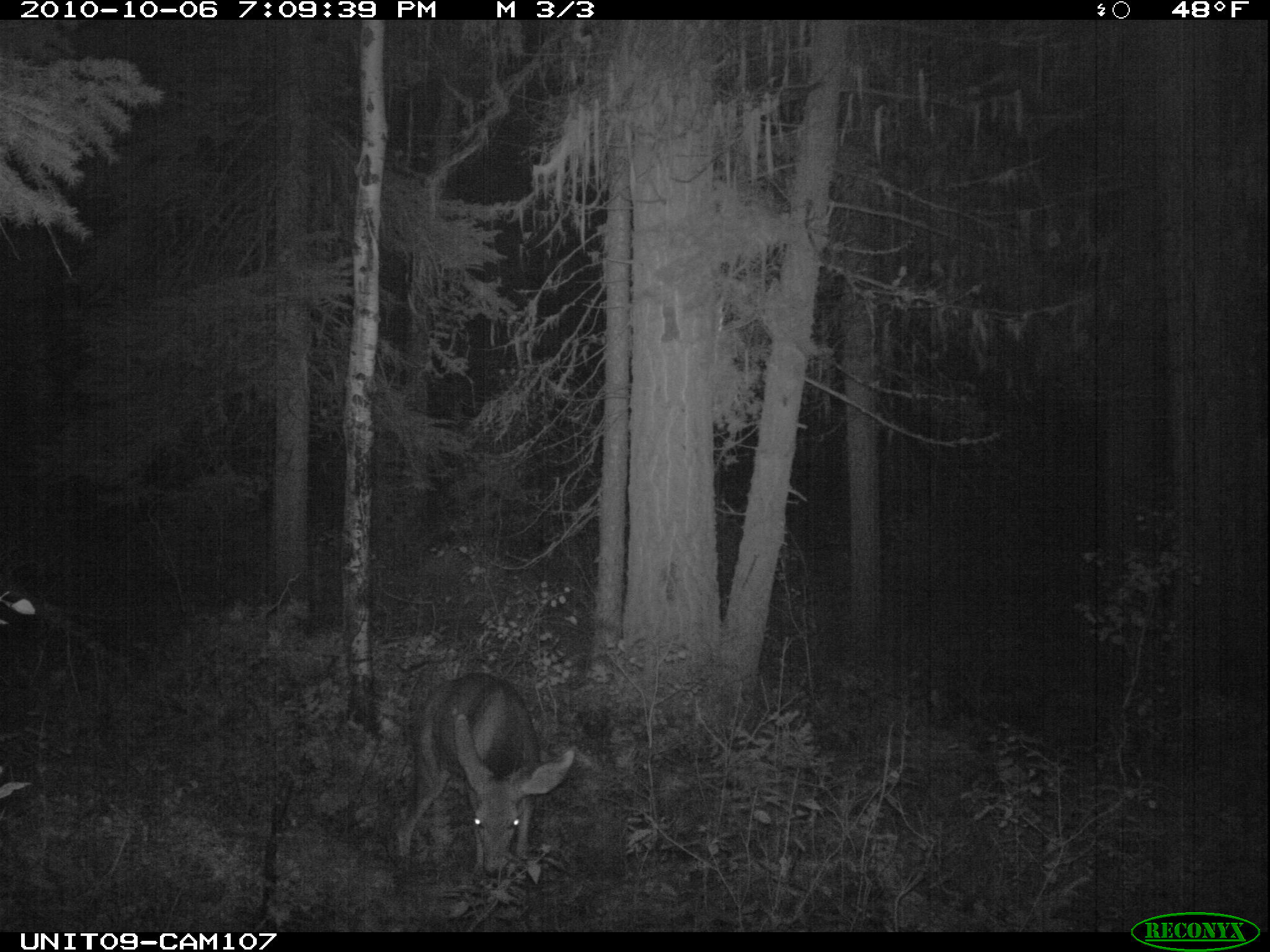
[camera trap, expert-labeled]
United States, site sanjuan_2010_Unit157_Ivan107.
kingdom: Animalia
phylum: Chordata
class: Mammalia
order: Artiodactyla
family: Cervidae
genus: Odocoileus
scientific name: Odocoileus hemionus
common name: mule deer